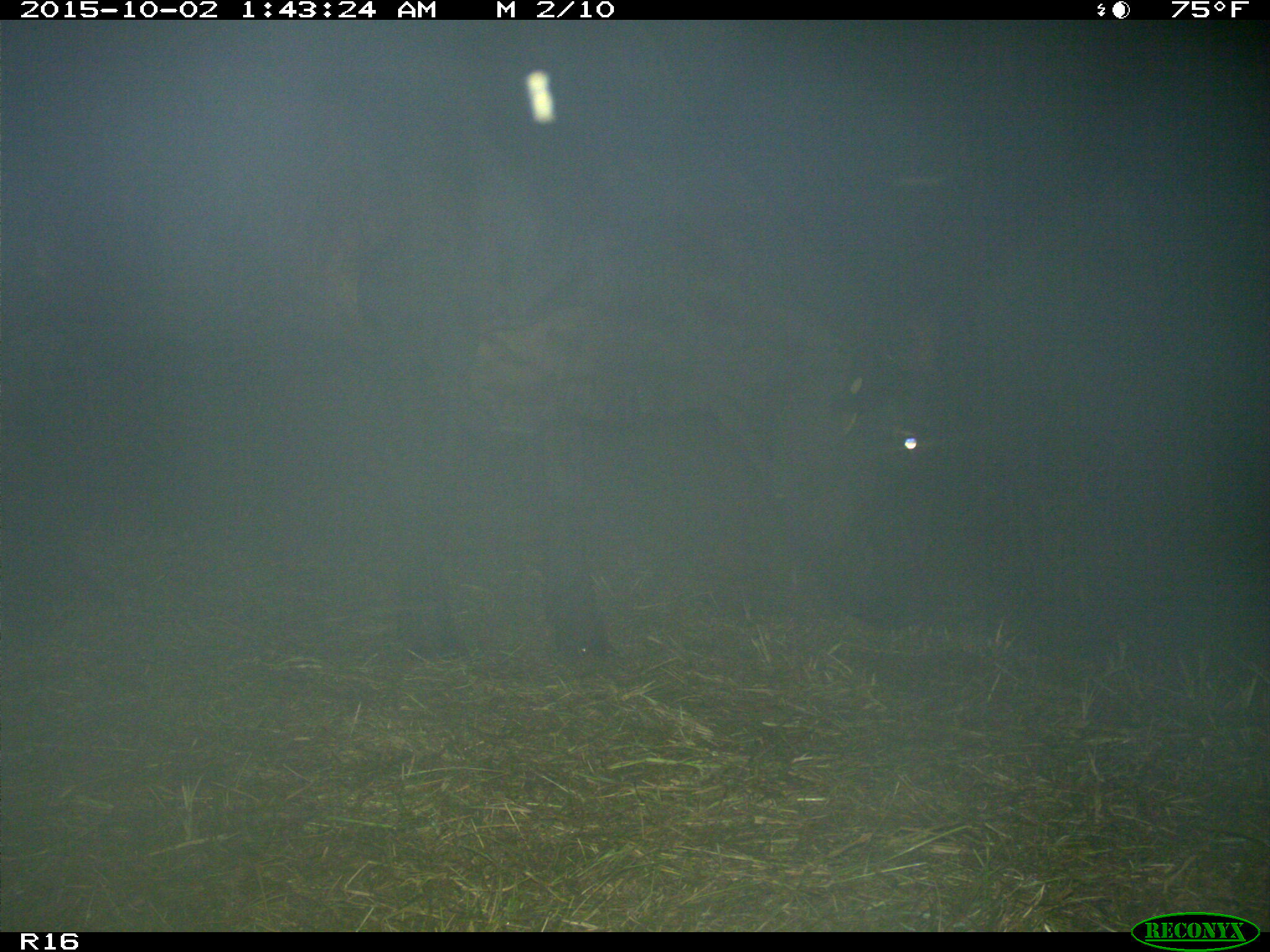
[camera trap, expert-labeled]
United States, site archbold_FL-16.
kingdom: Animalia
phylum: Chordata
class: Mammalia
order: Artiodactyla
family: Bovidae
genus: Bos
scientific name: Bos taurus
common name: domestic cow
Bos taurus (domestic cow).